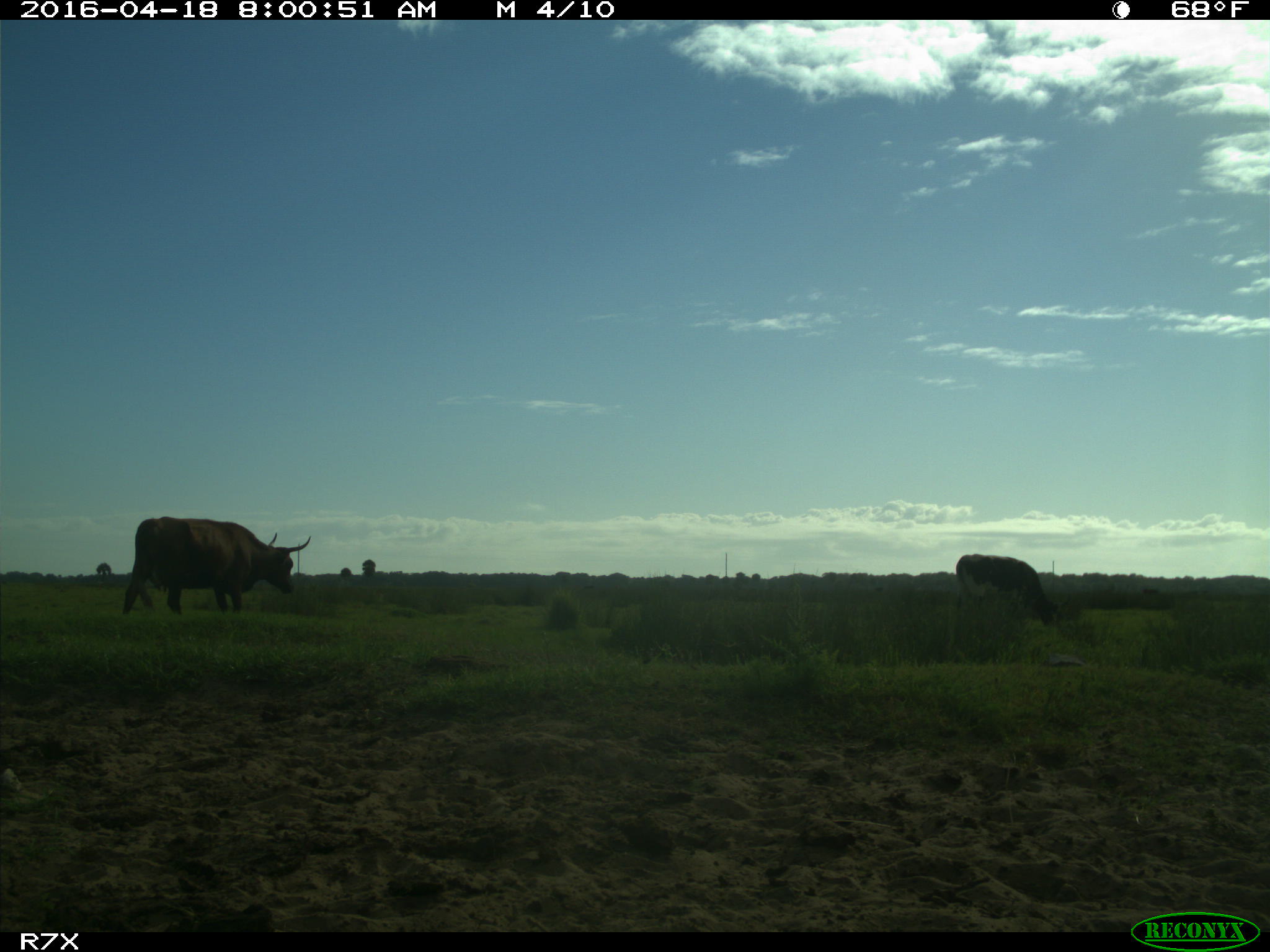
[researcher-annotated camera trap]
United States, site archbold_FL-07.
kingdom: Animalia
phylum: Chordata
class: Mammalia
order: Artiodactyla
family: Bovidae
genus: Bos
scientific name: Bos taurus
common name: domestic cow